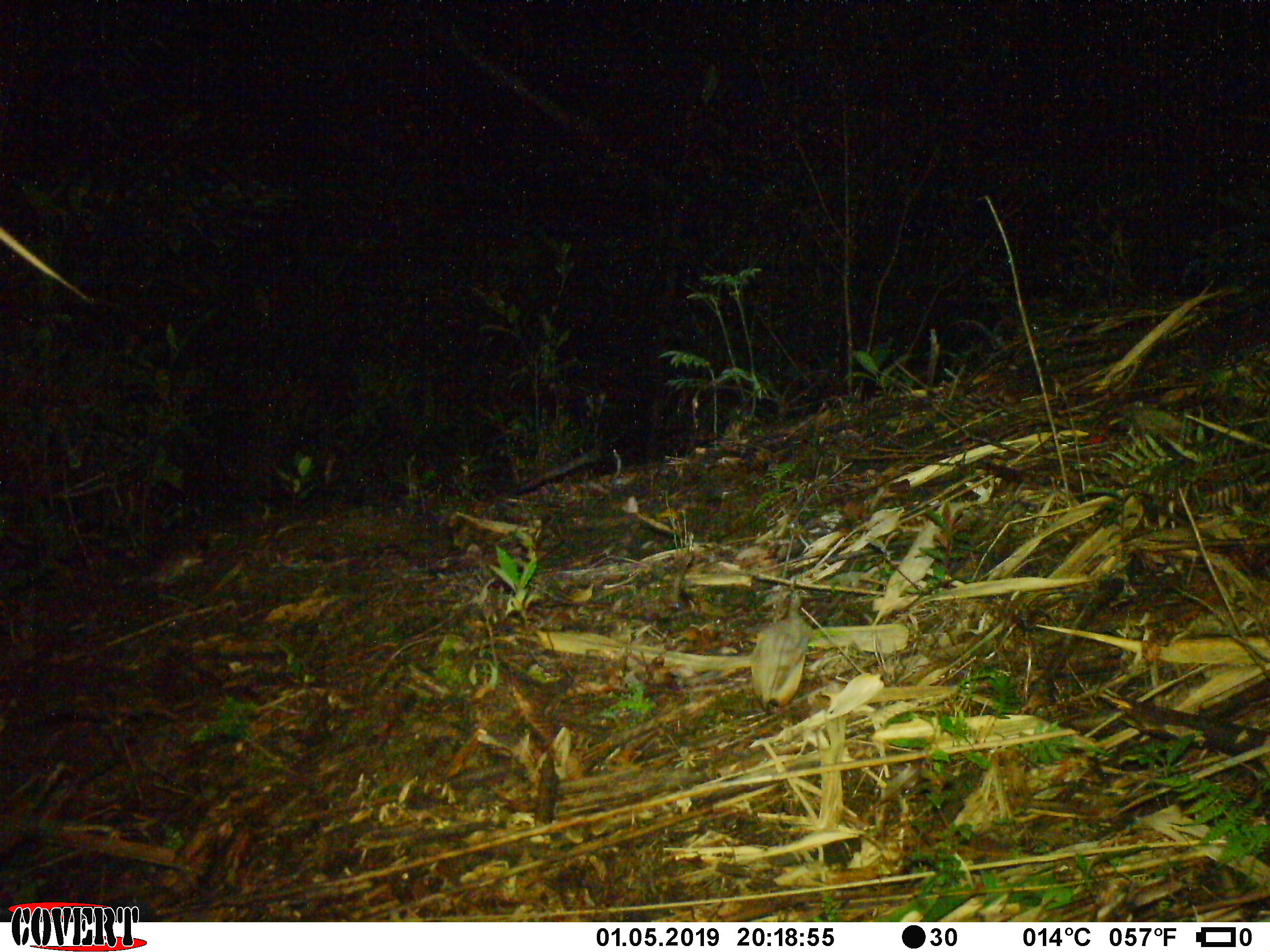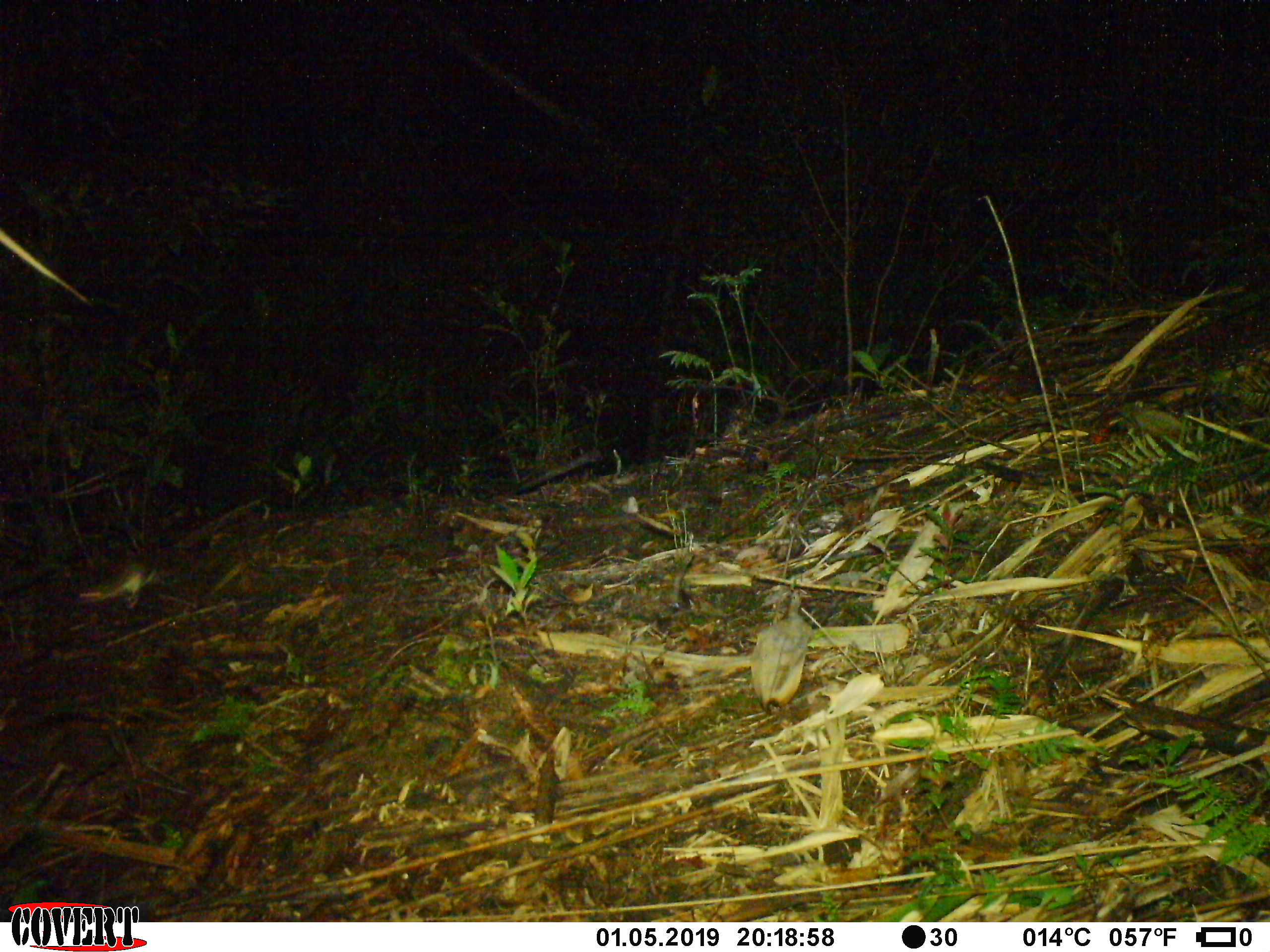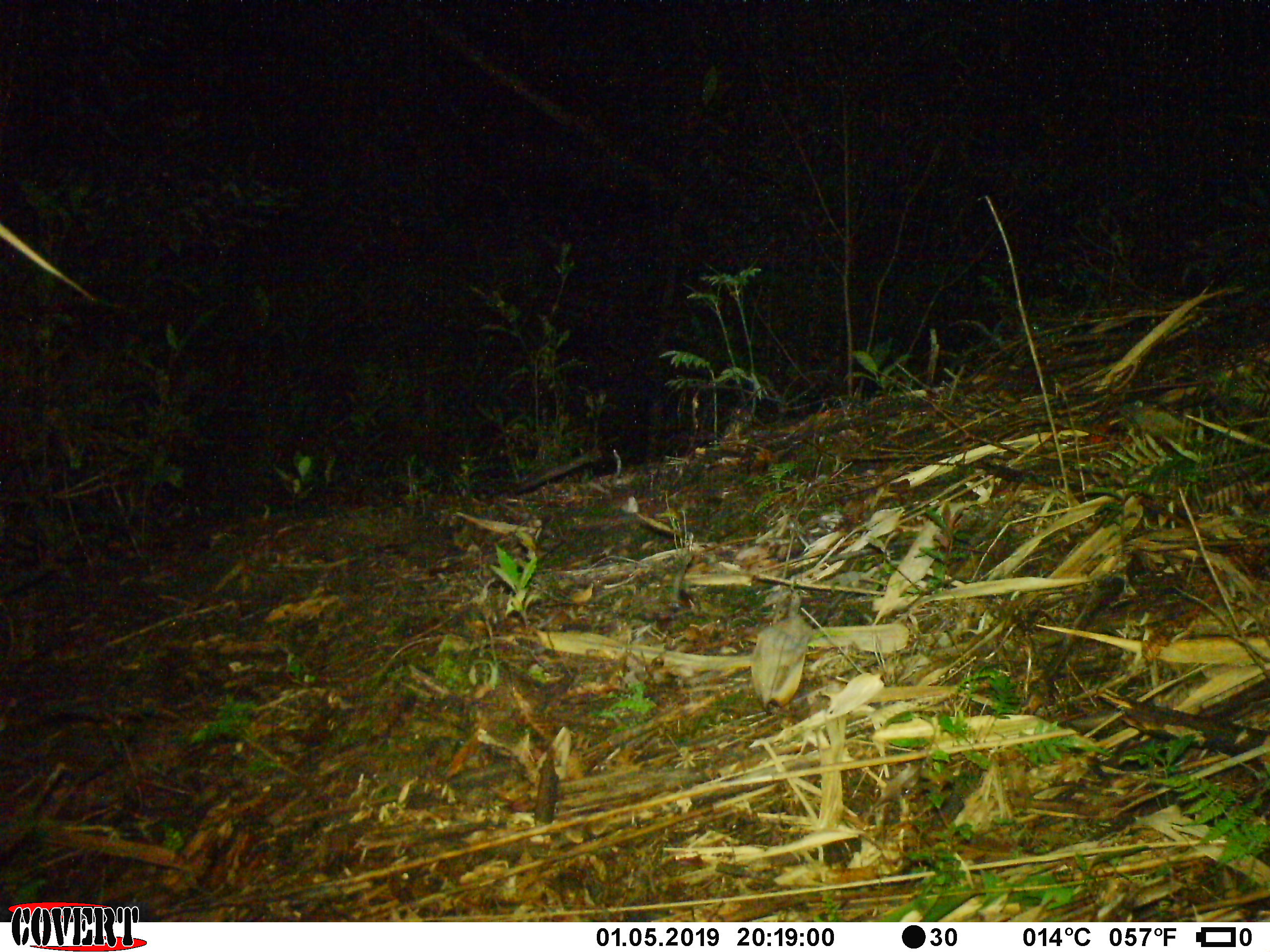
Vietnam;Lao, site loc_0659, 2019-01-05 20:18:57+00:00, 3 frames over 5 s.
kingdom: Animalia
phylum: Chordata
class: Mammalia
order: Rodentia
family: Muridae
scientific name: Muridae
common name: old-world mice and rats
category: unidentified murid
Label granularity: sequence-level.